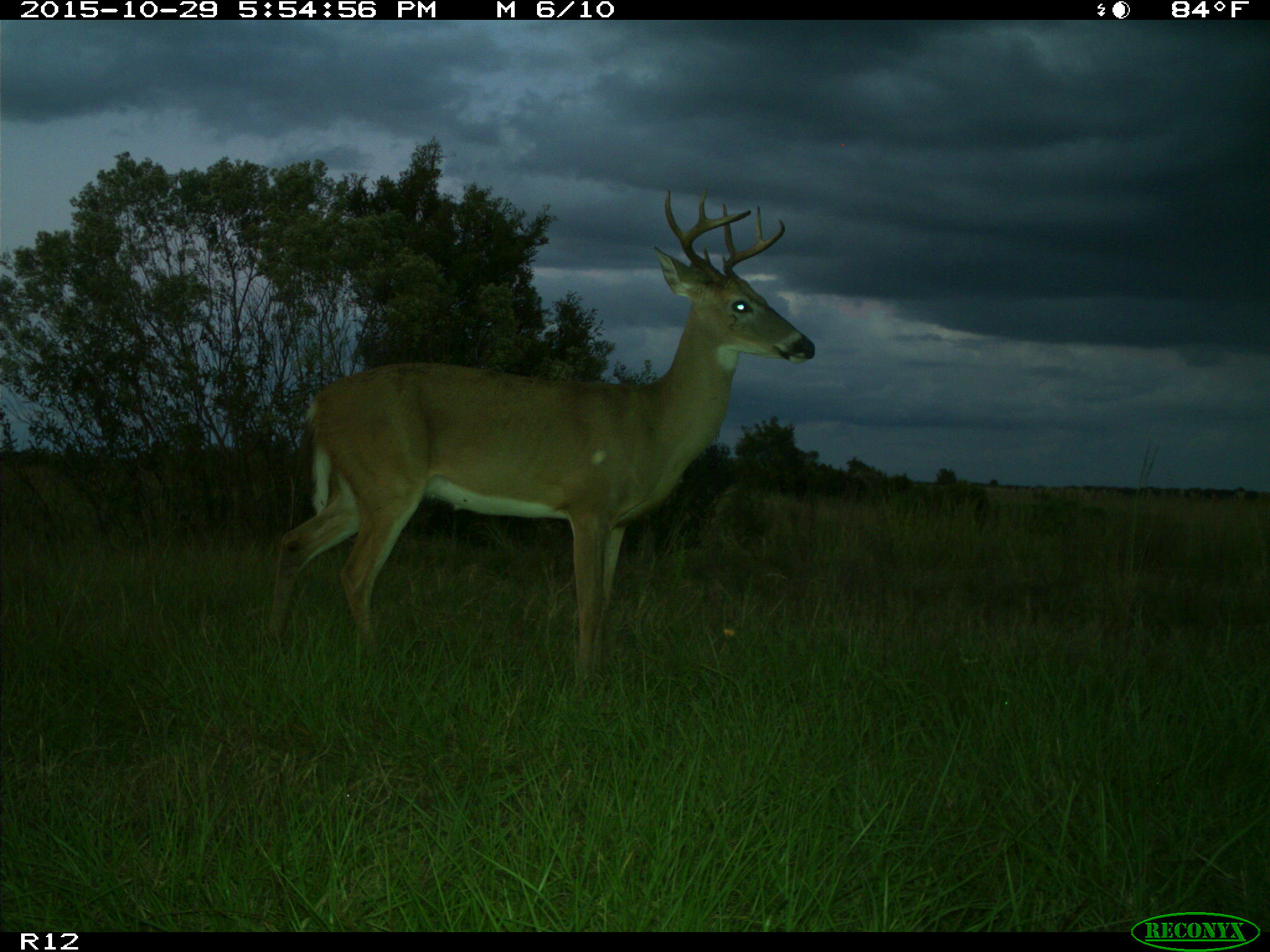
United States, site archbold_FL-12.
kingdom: Animalia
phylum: Chordata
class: Mammalia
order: Artiodactyla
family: Cervidae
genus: Odocoileus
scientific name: Odocoileus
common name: deer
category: unidentified deer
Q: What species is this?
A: Unidentified deer (deer) (Odocoileus).